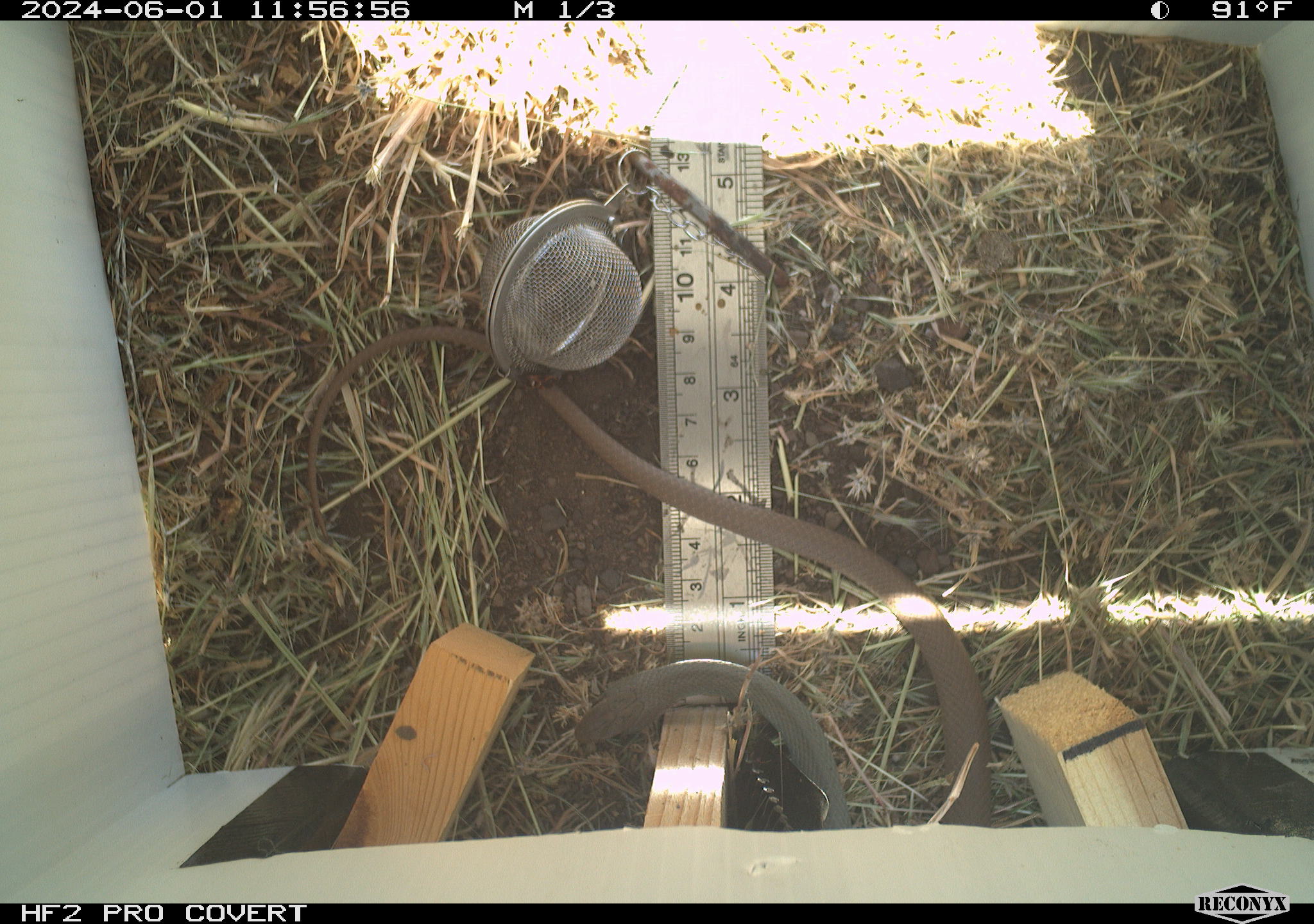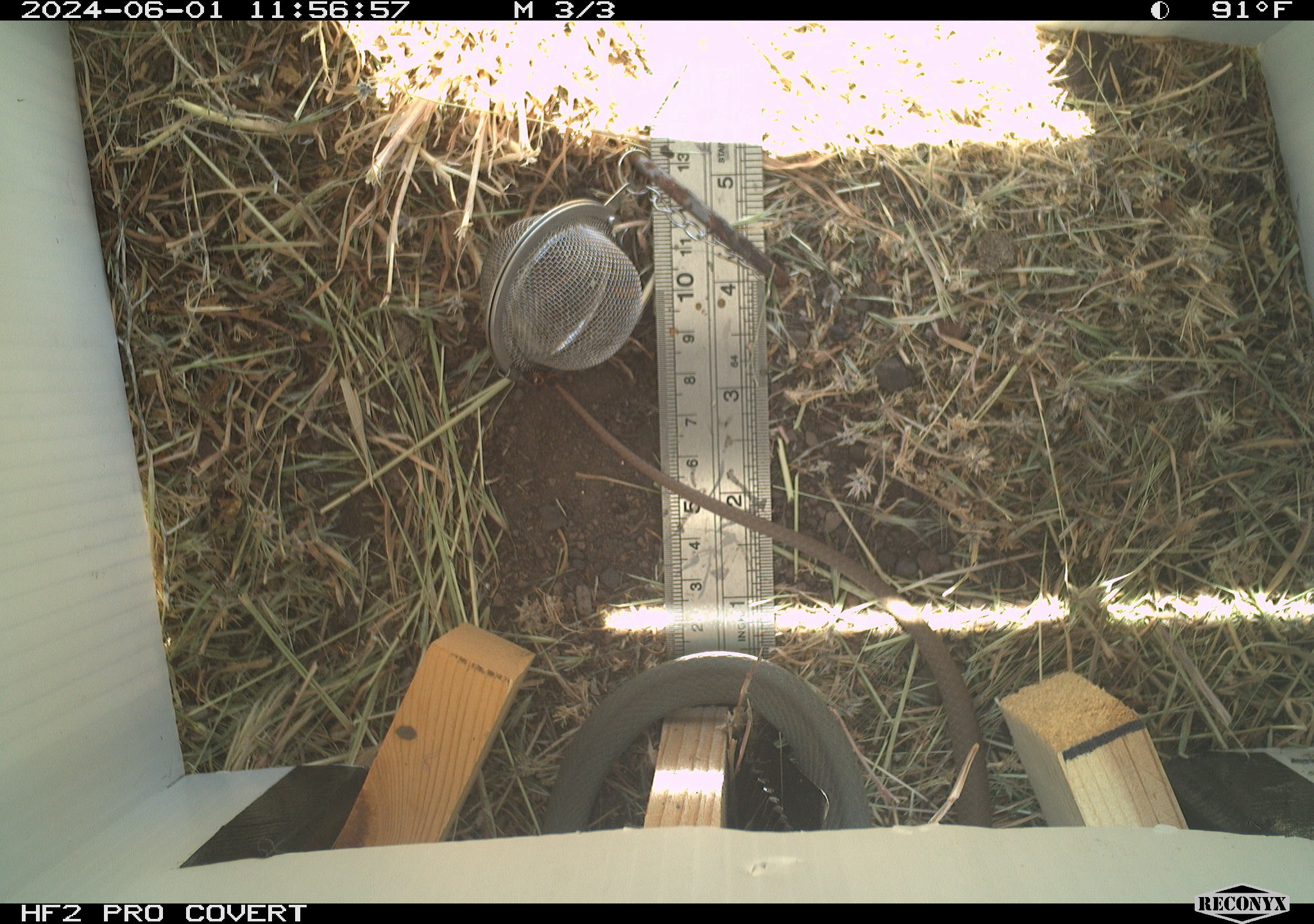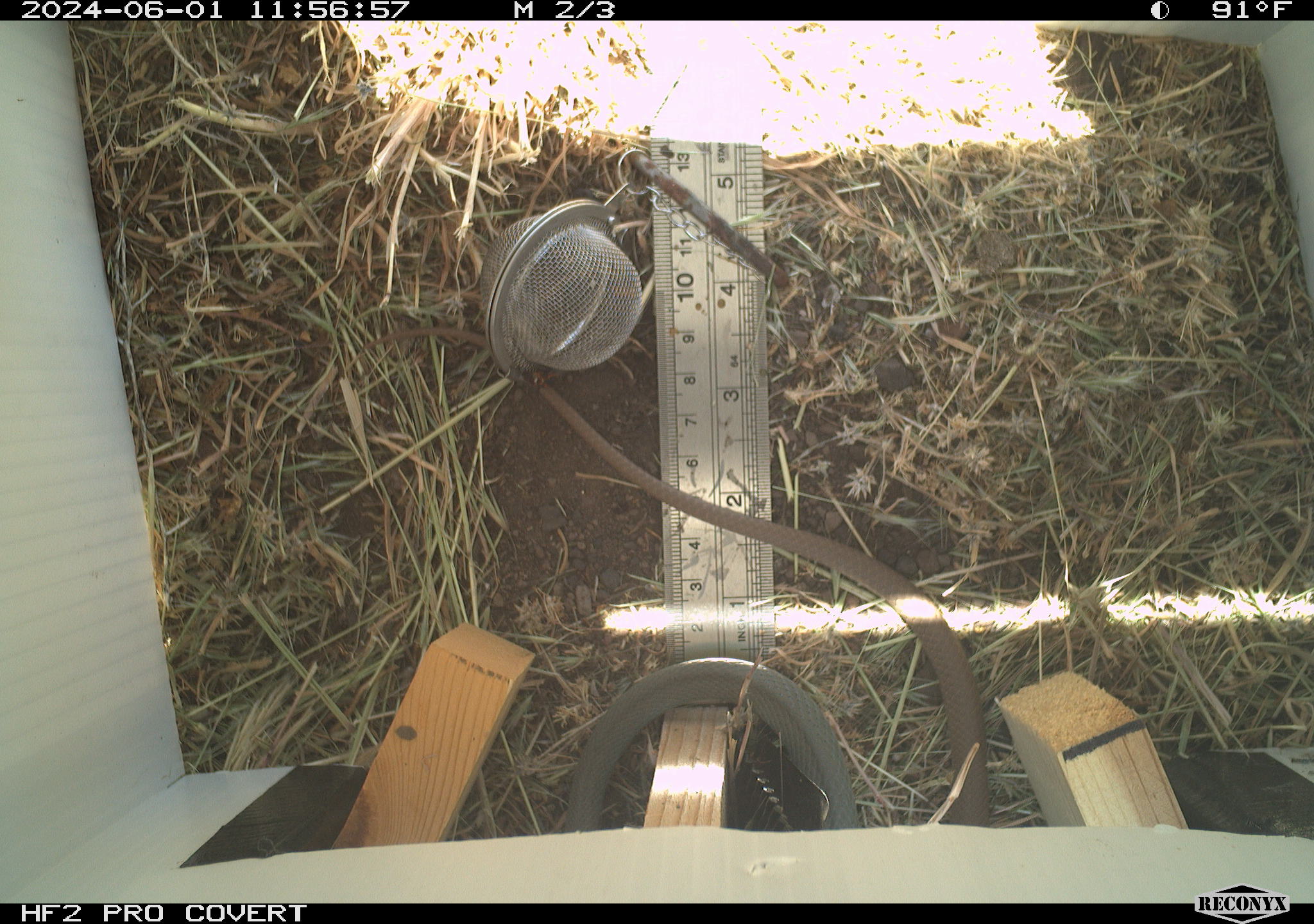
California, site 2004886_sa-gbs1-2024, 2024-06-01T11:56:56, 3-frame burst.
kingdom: Animalia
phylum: Chordata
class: Reptilia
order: Squamata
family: Colubridae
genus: Coluber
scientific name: Coluber constrictor mormon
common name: western yellow-bellied racer